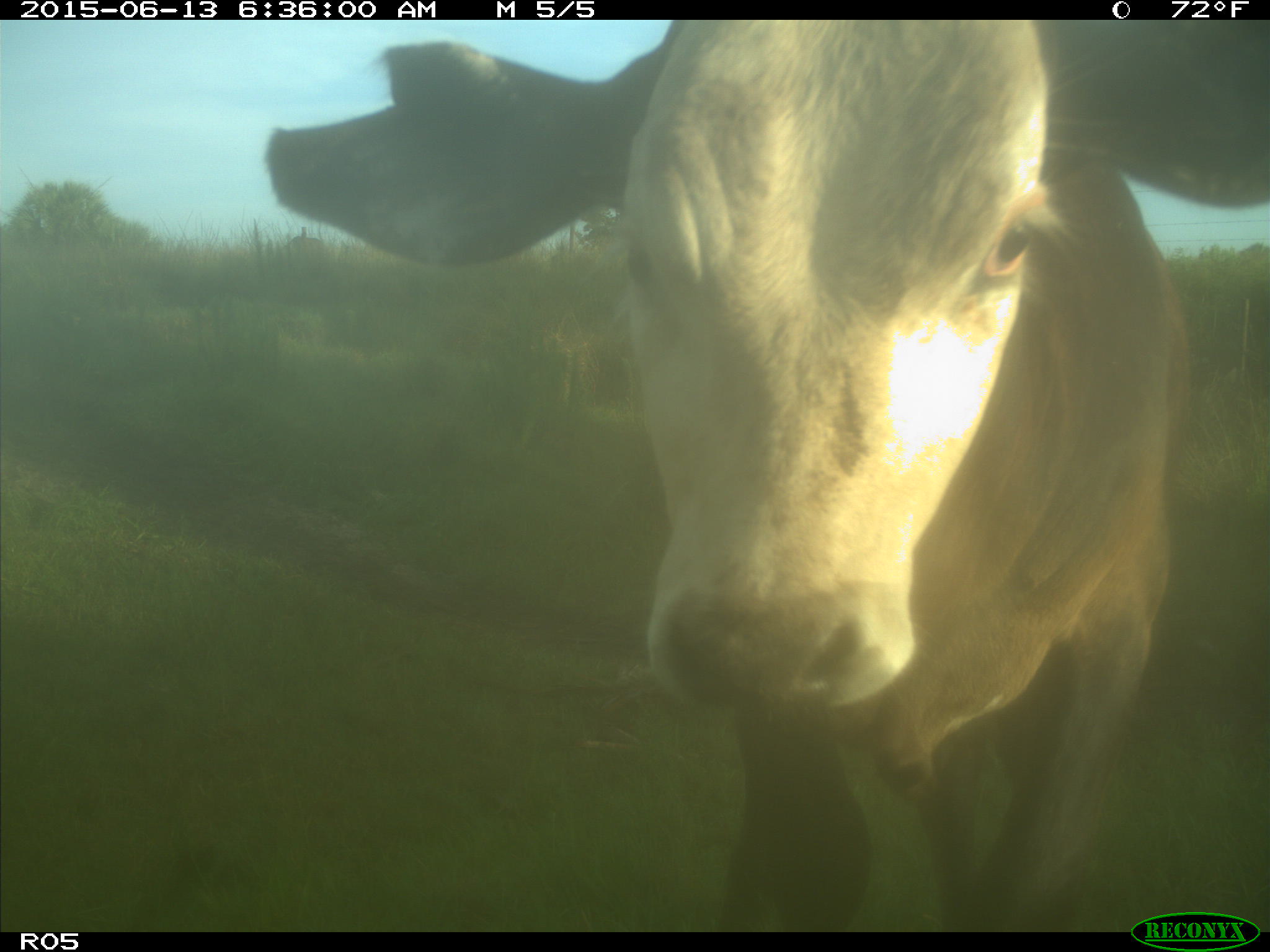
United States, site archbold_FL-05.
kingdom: Animalia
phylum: Chordata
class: Mammalia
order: Artiodactyla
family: Bovidae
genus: Bos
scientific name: Bos taurus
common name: domestic cow